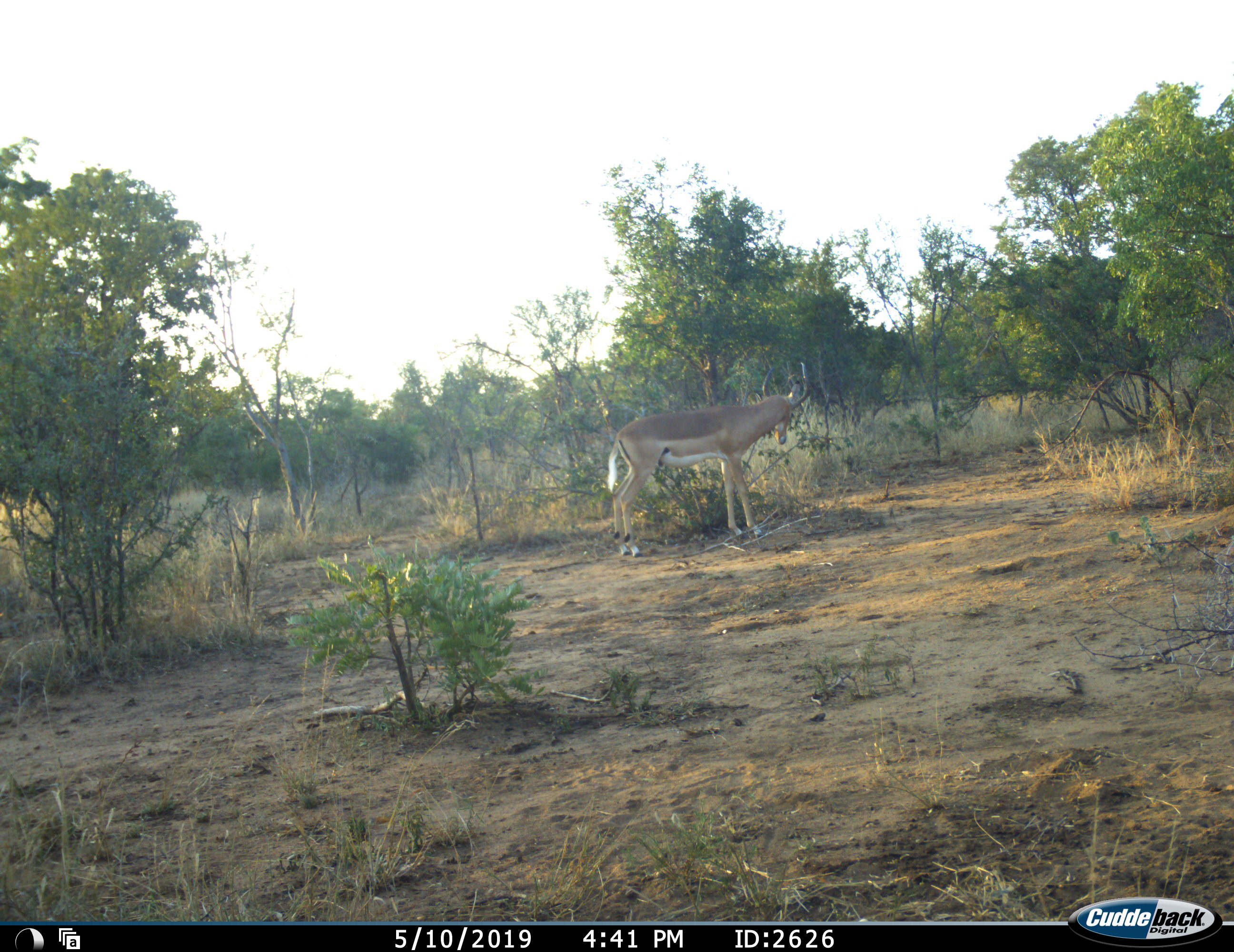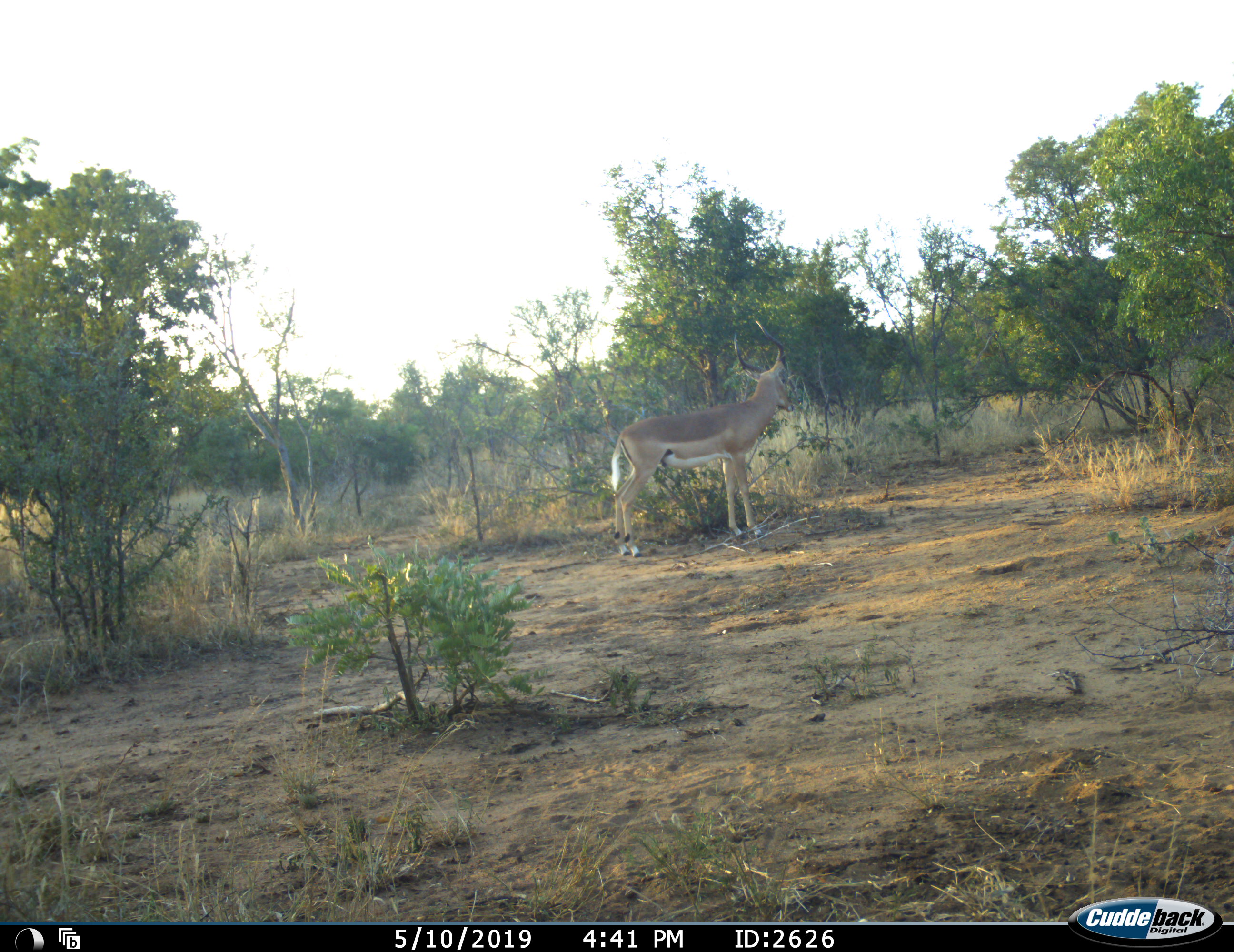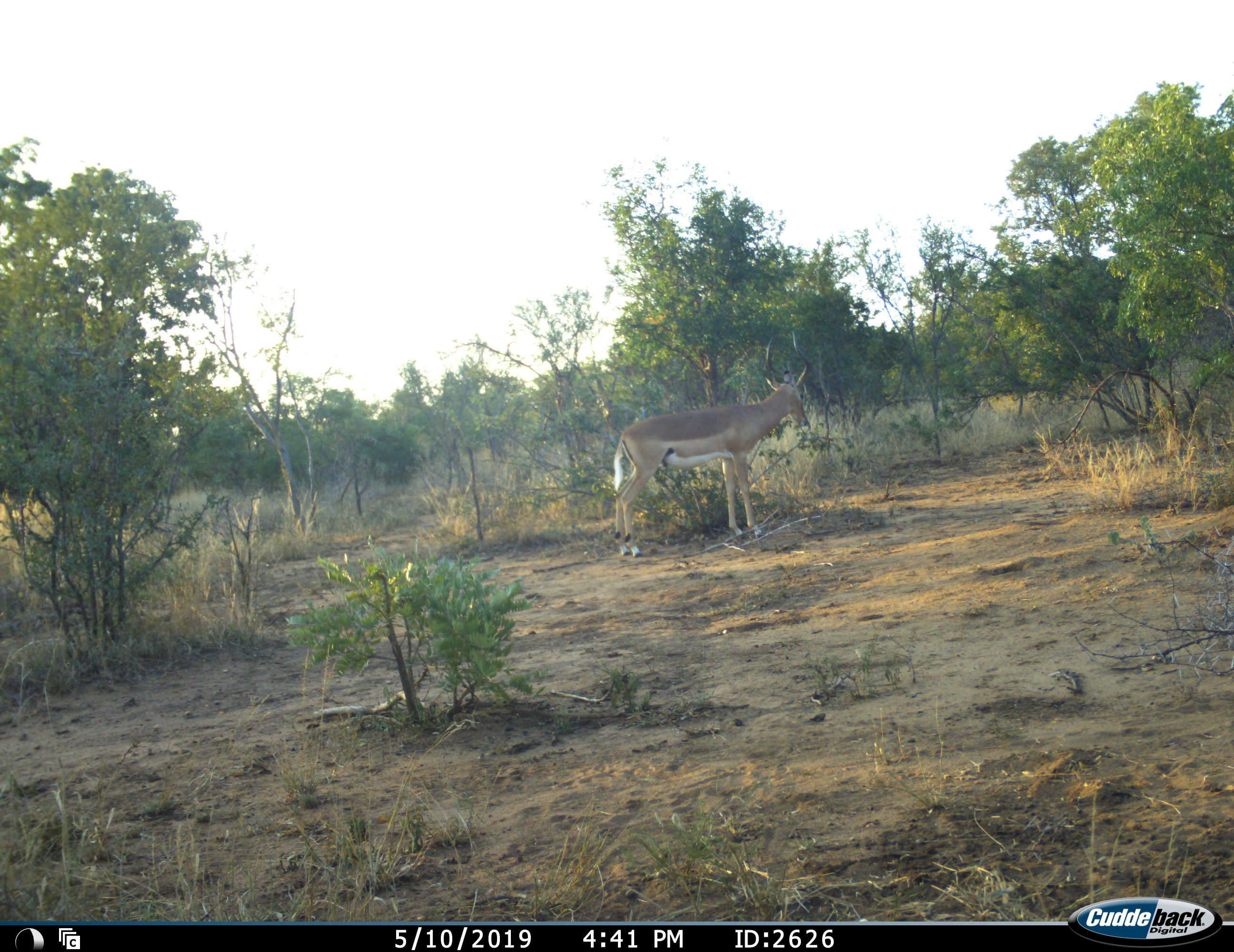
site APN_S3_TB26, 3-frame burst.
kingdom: Animalia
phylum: Chordata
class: Mammalia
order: Artiodactyla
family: Bovidae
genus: Aepyceros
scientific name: Aepyceros melampus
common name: impala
Impala (Aepyceros melampus), count 1. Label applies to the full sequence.